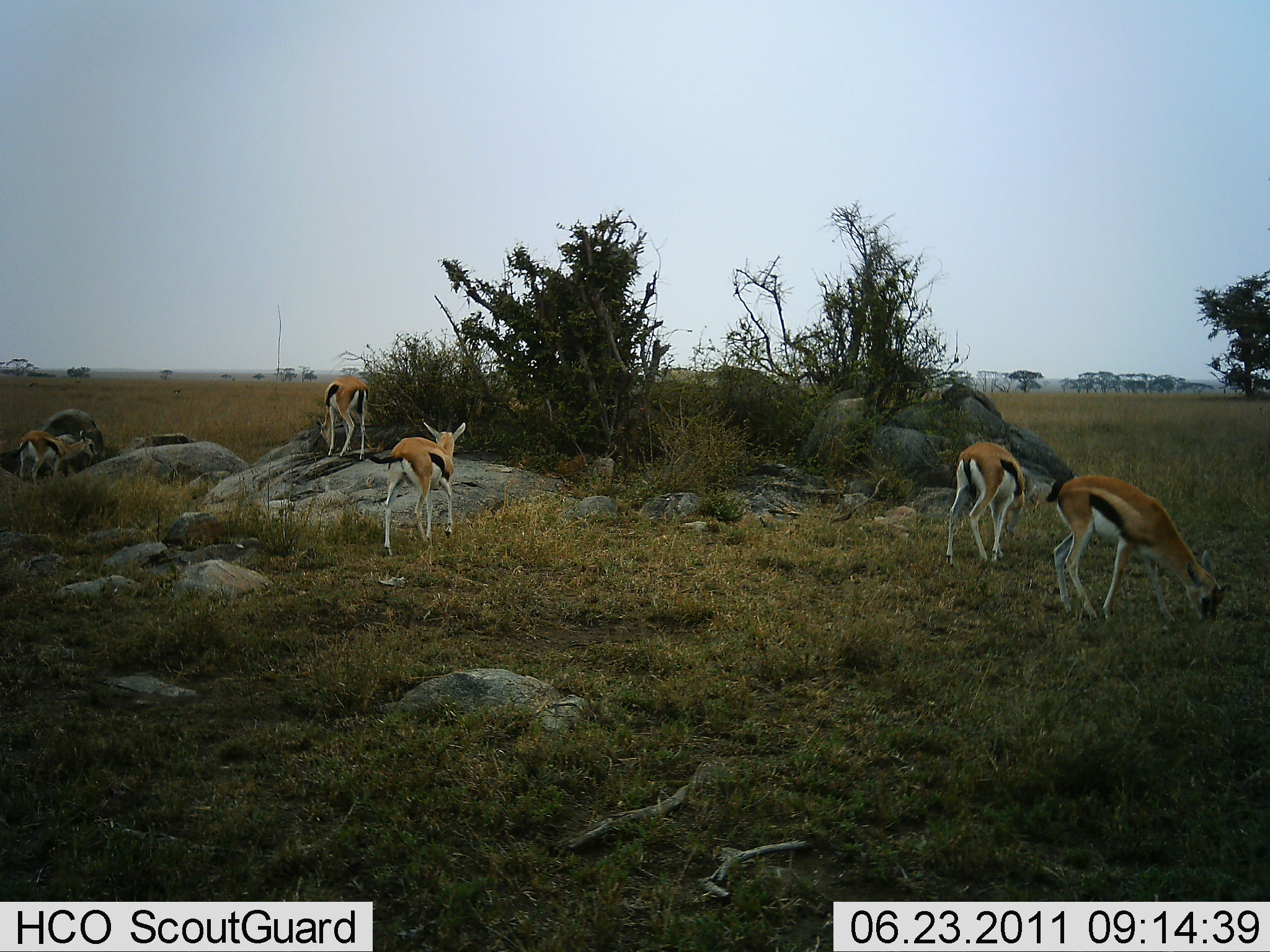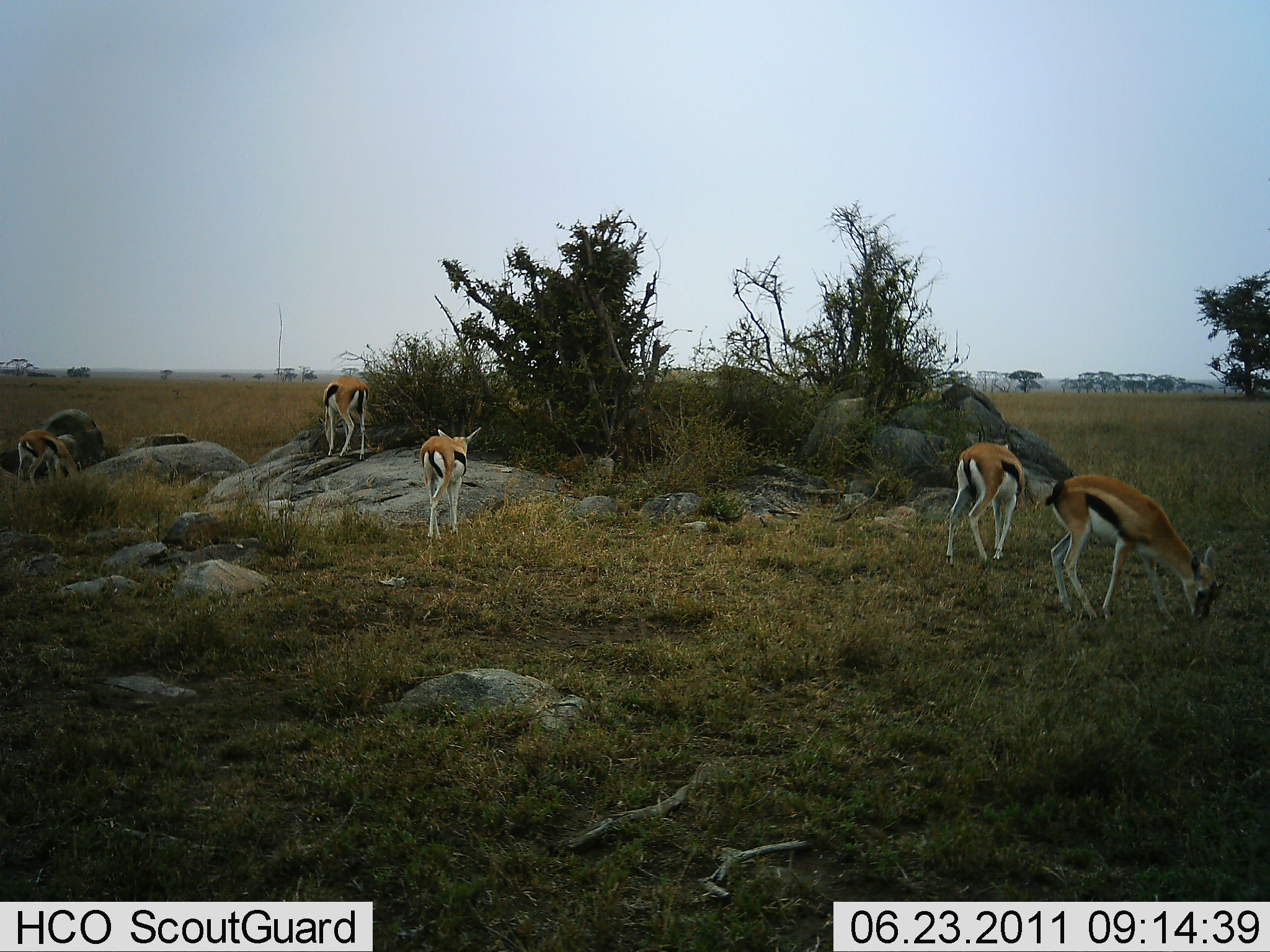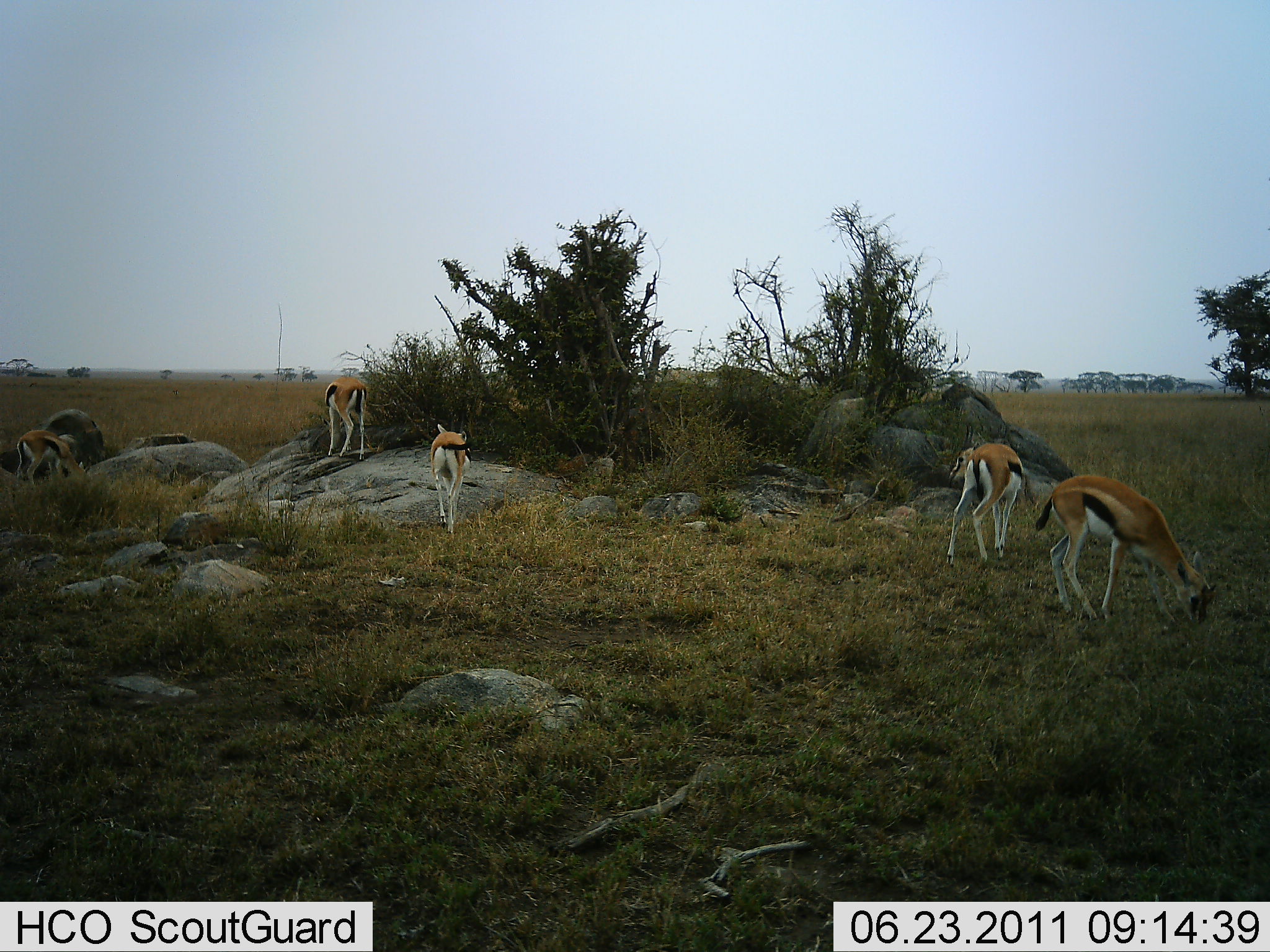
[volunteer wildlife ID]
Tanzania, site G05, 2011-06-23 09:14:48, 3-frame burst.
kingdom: Animalia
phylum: Chordata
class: Mammalia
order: Artiodactyla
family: Bovidae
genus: Eudorcas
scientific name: Eudorcas thomsonii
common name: thomson's gazelle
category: gazellethomsons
Gazellethomsons (thomson's gazelle) (Eudorcas thomsonii), count 5. Behavior (volunteer vote fractions): standing 25%, resting 0%, moving 25%, interacting 0%. Young present (vote fraction): 0%. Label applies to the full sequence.